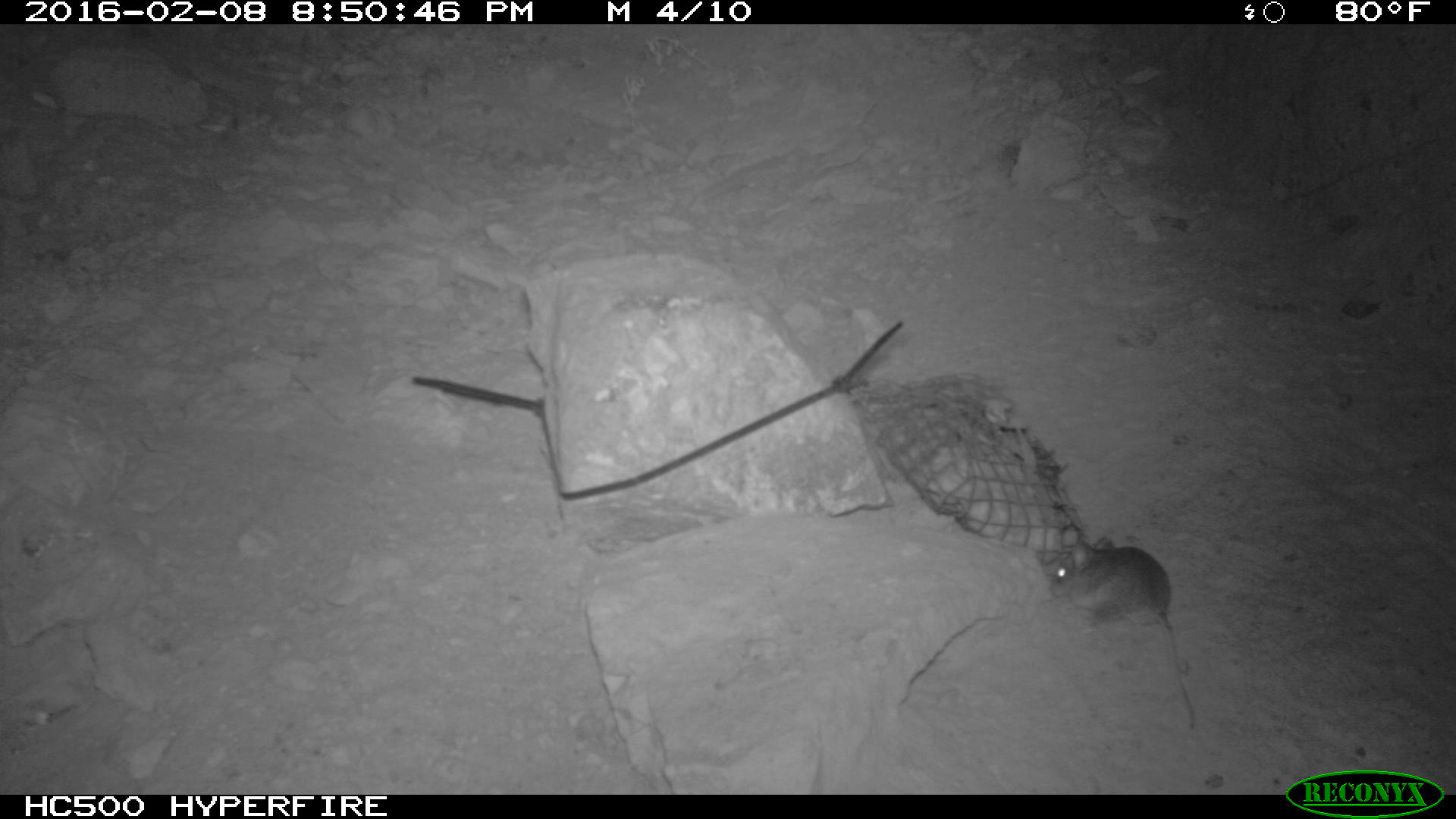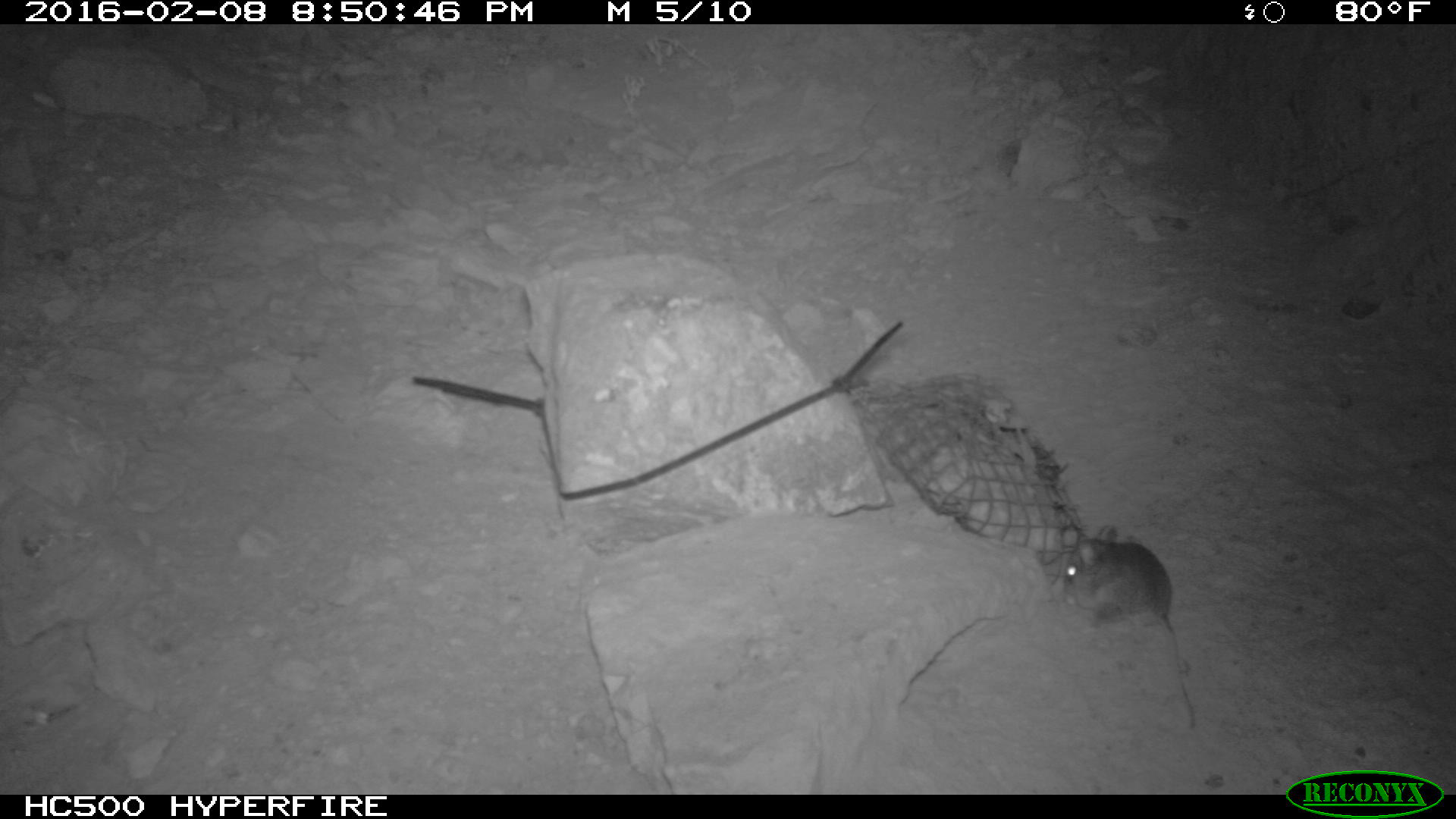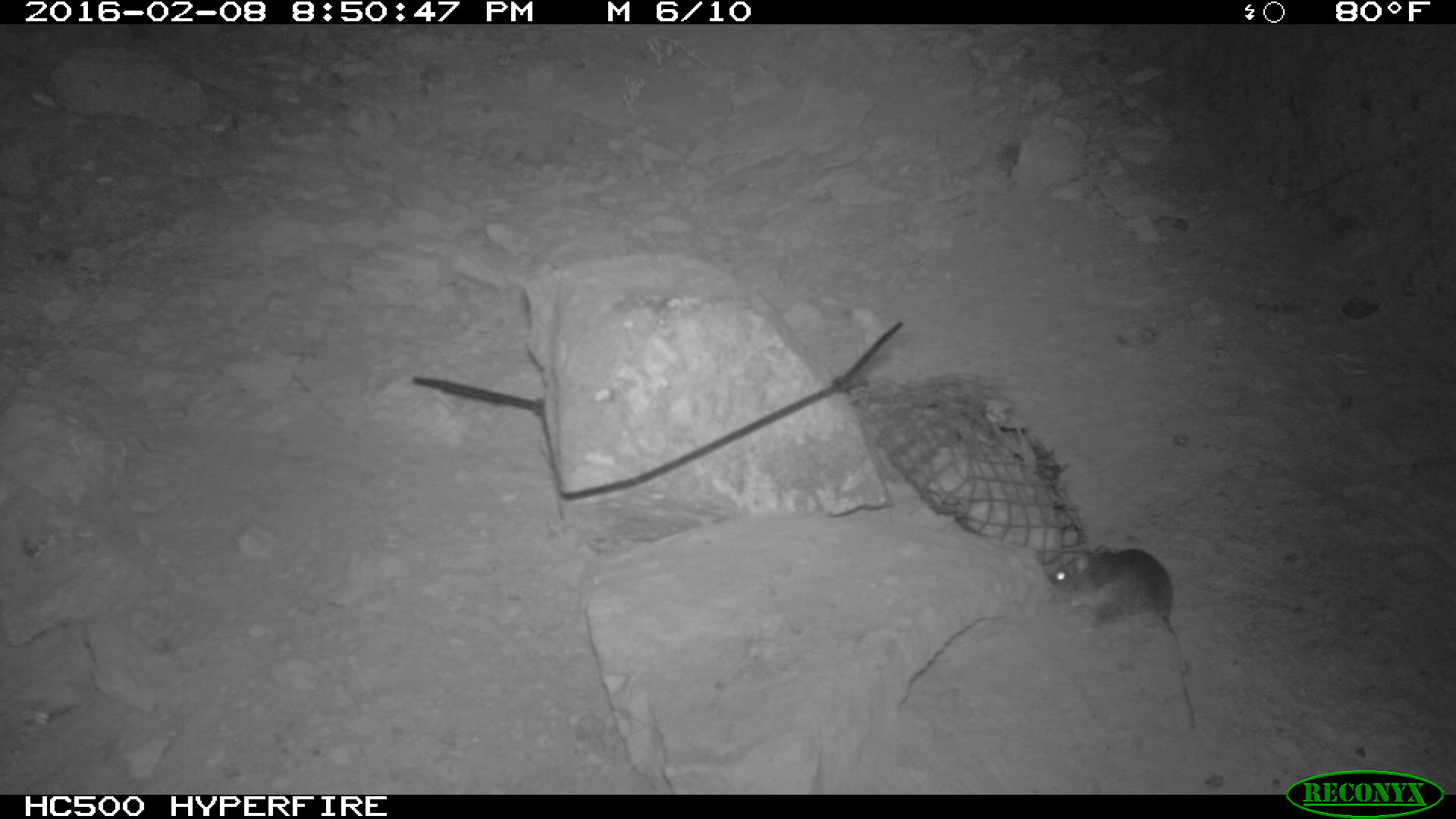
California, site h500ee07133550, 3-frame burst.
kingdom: Animalia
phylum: Chordata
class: Mammalia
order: Rodentia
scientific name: Rodentia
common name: rodent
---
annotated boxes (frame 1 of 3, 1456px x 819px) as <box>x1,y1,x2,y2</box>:
rodent: <box>1032,547,1197,730</box>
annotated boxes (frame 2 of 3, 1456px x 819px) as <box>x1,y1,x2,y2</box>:
rodent: <box>1062,526,1200,733</box>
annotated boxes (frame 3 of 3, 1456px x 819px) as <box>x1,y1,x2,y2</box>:
rodent: <box>1027,545,1200,733</box>